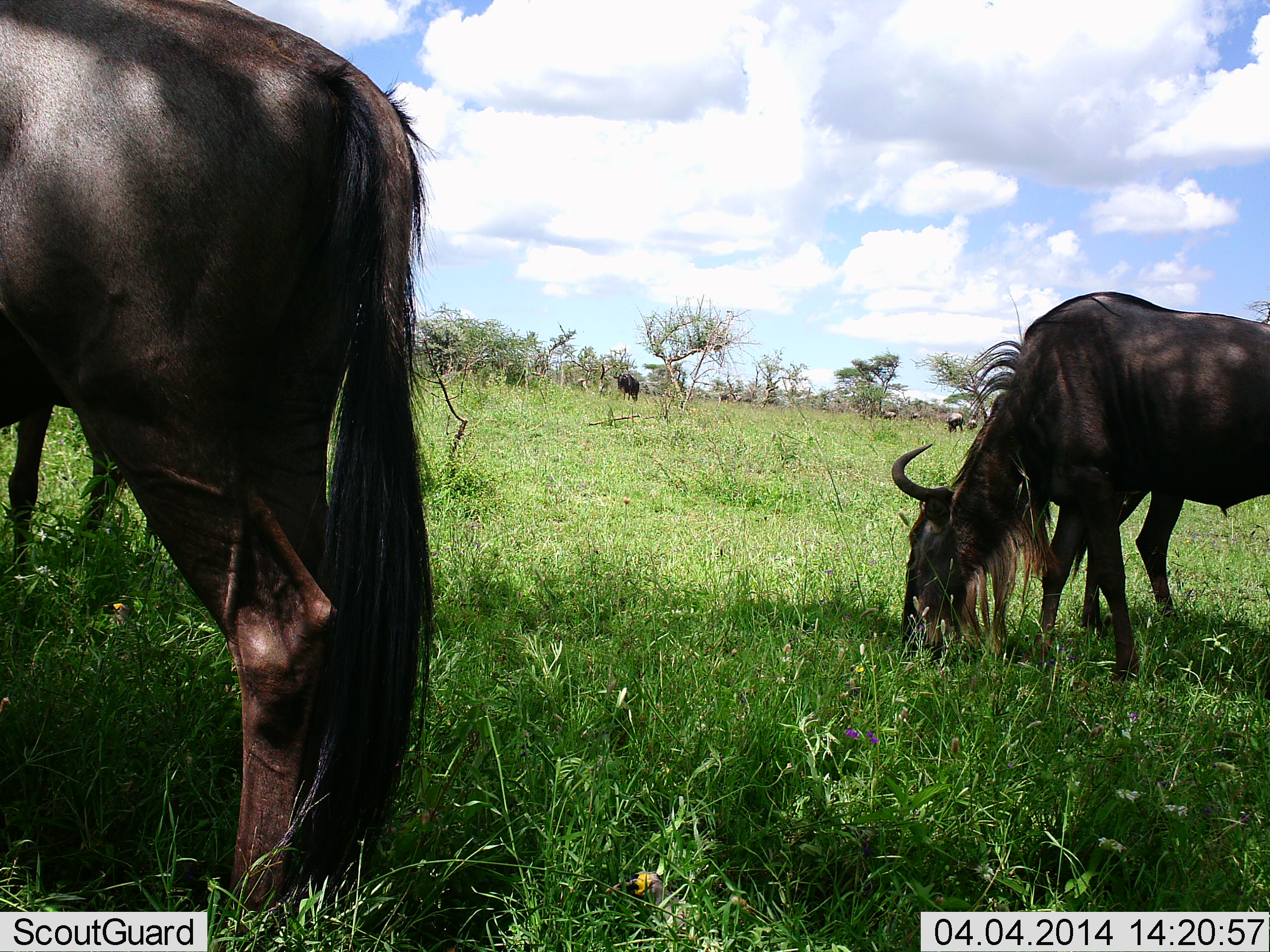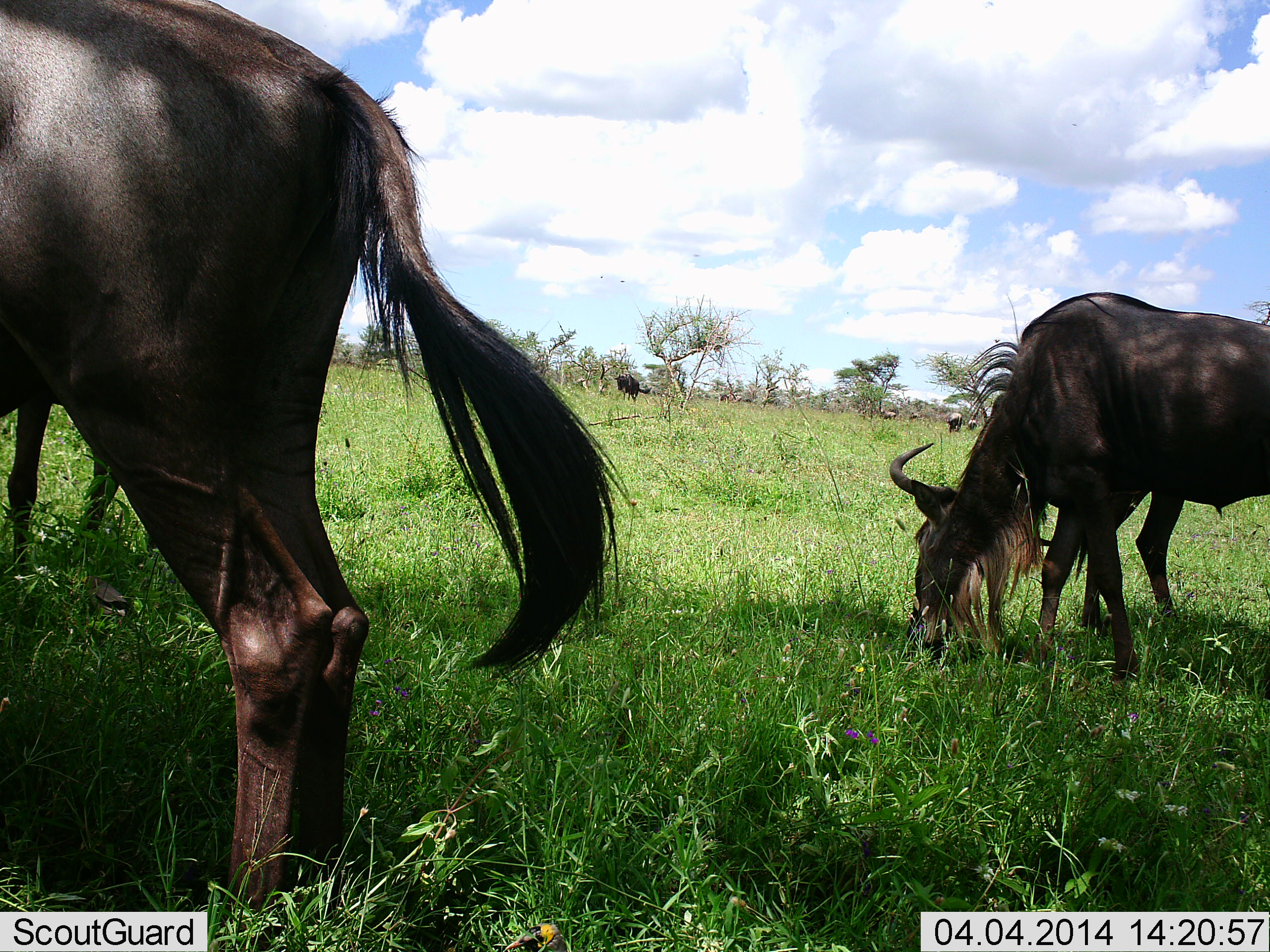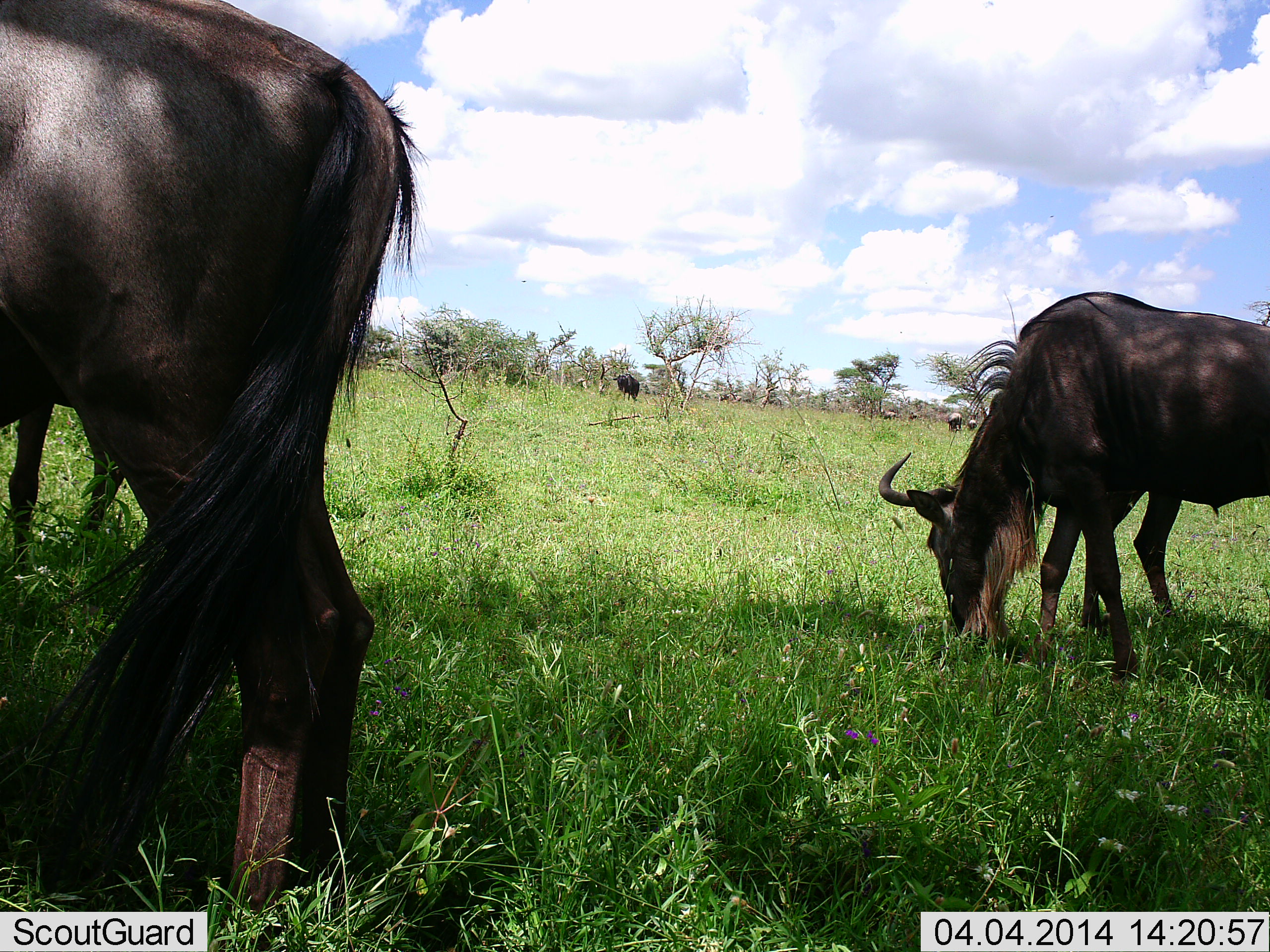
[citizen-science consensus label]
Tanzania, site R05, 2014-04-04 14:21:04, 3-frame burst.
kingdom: Animalia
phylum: Chordata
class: Mammalia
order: Artiodactyla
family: Bovidae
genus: Connochaetes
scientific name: Connochaetes taurinus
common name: blue wildebeest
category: wildebeest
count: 5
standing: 10%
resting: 0%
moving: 0%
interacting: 0%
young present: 0%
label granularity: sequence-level